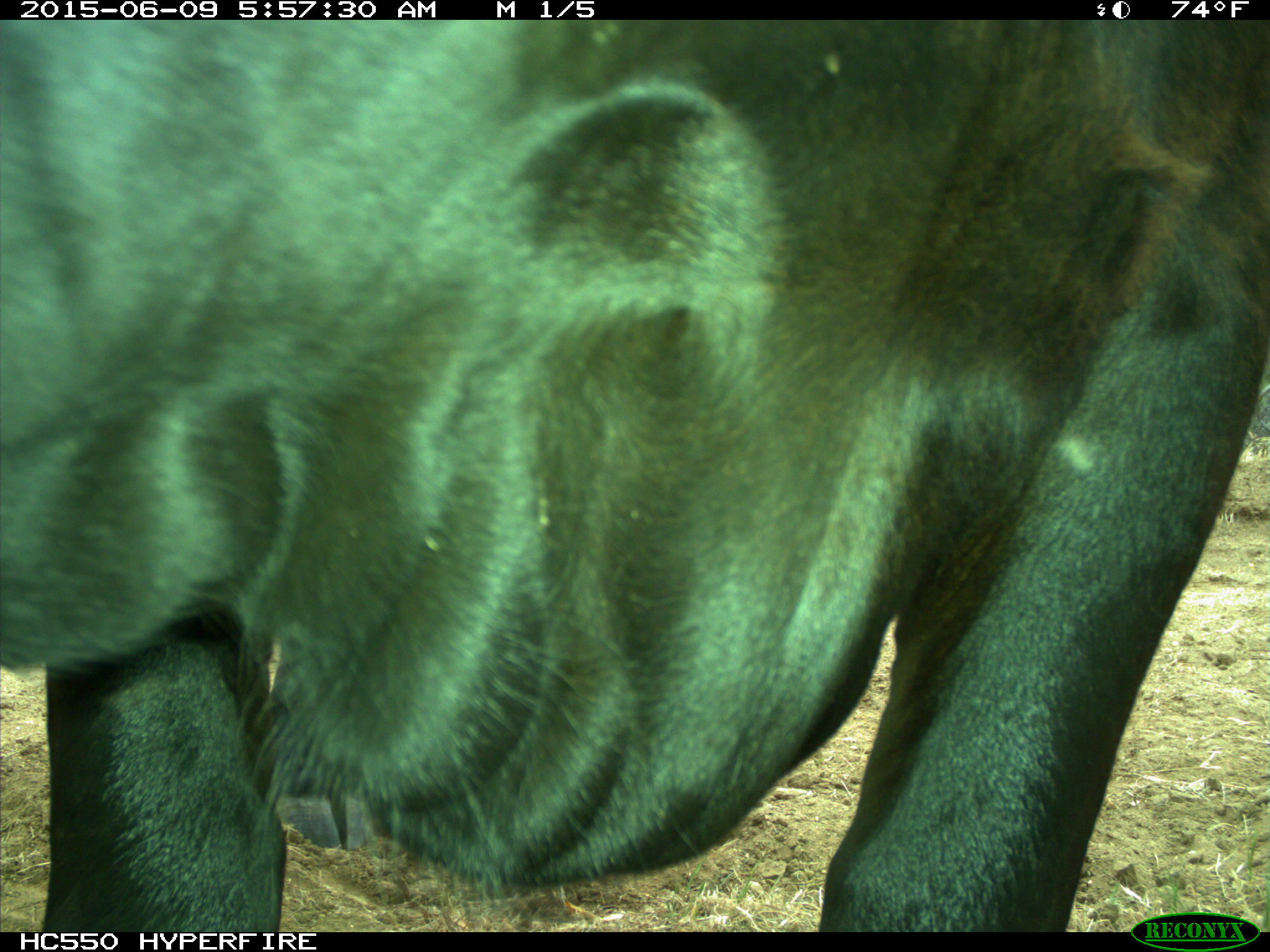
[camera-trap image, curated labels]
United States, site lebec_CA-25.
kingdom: Animalia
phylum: Chordata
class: Mammalia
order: Artiodactyla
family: Bovidae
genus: Bos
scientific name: Bos taurus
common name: domestic cow